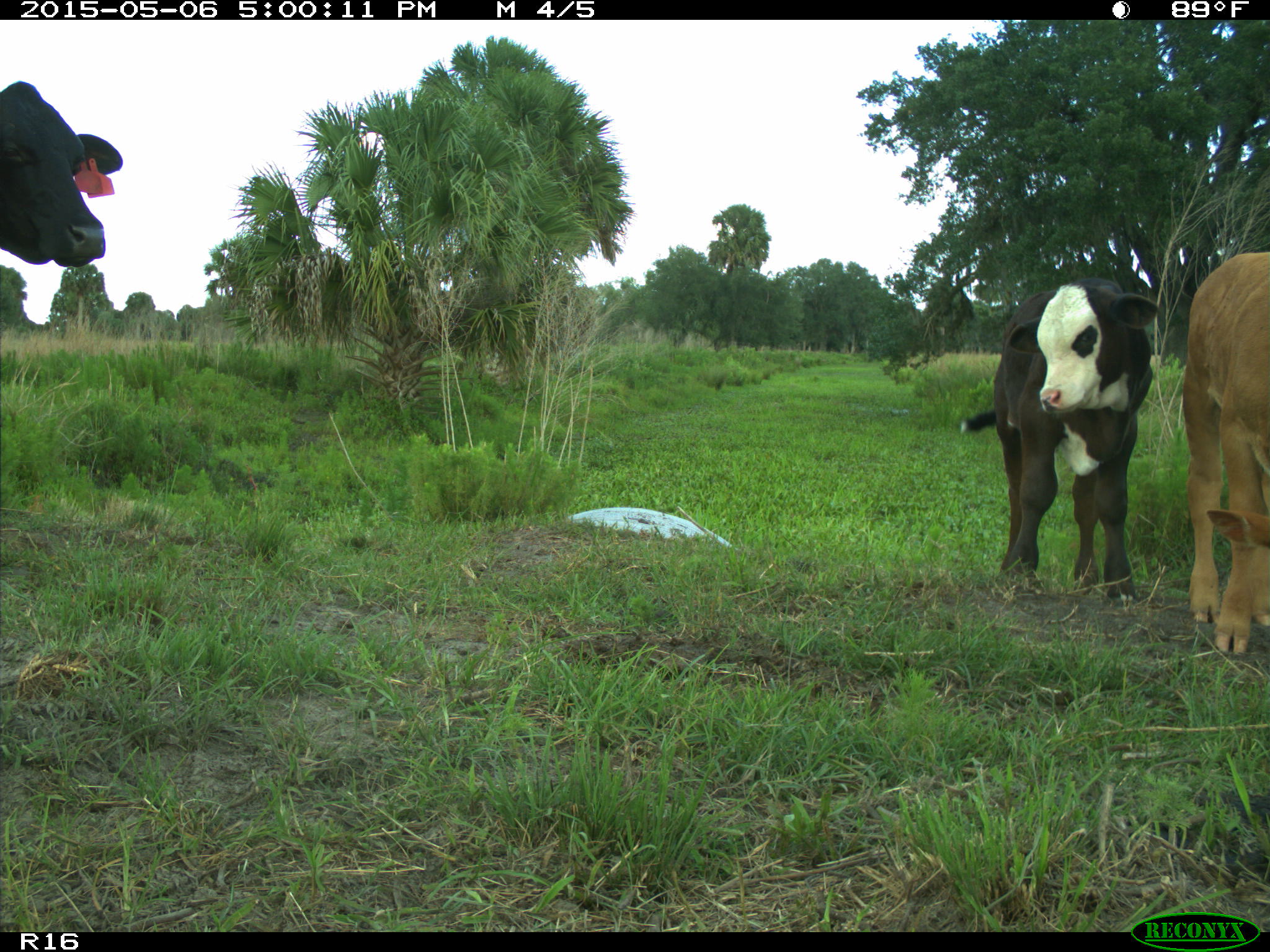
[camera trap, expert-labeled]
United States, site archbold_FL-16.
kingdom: Animalia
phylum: Chordata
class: Mammalia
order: Artiodactyla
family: Bovidae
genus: Bos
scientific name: Bos taurus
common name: domestic cow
Bos taurus (domestic cow).